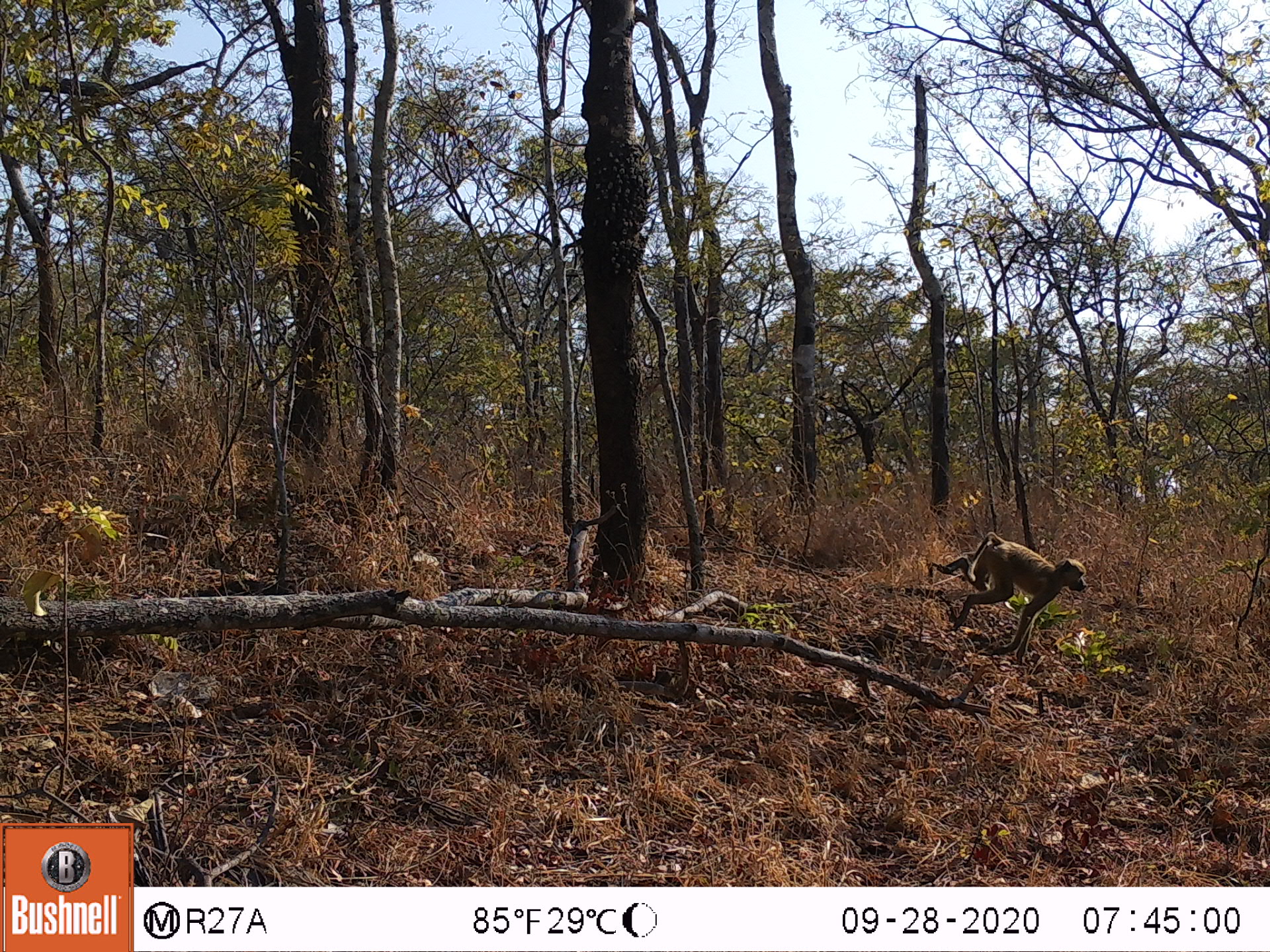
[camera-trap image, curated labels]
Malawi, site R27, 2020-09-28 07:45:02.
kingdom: Animalia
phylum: Chordata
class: Mammalia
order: Primates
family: Cercopithecidae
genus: Papio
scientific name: Papio cynocephalus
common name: yellow baboon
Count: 1.